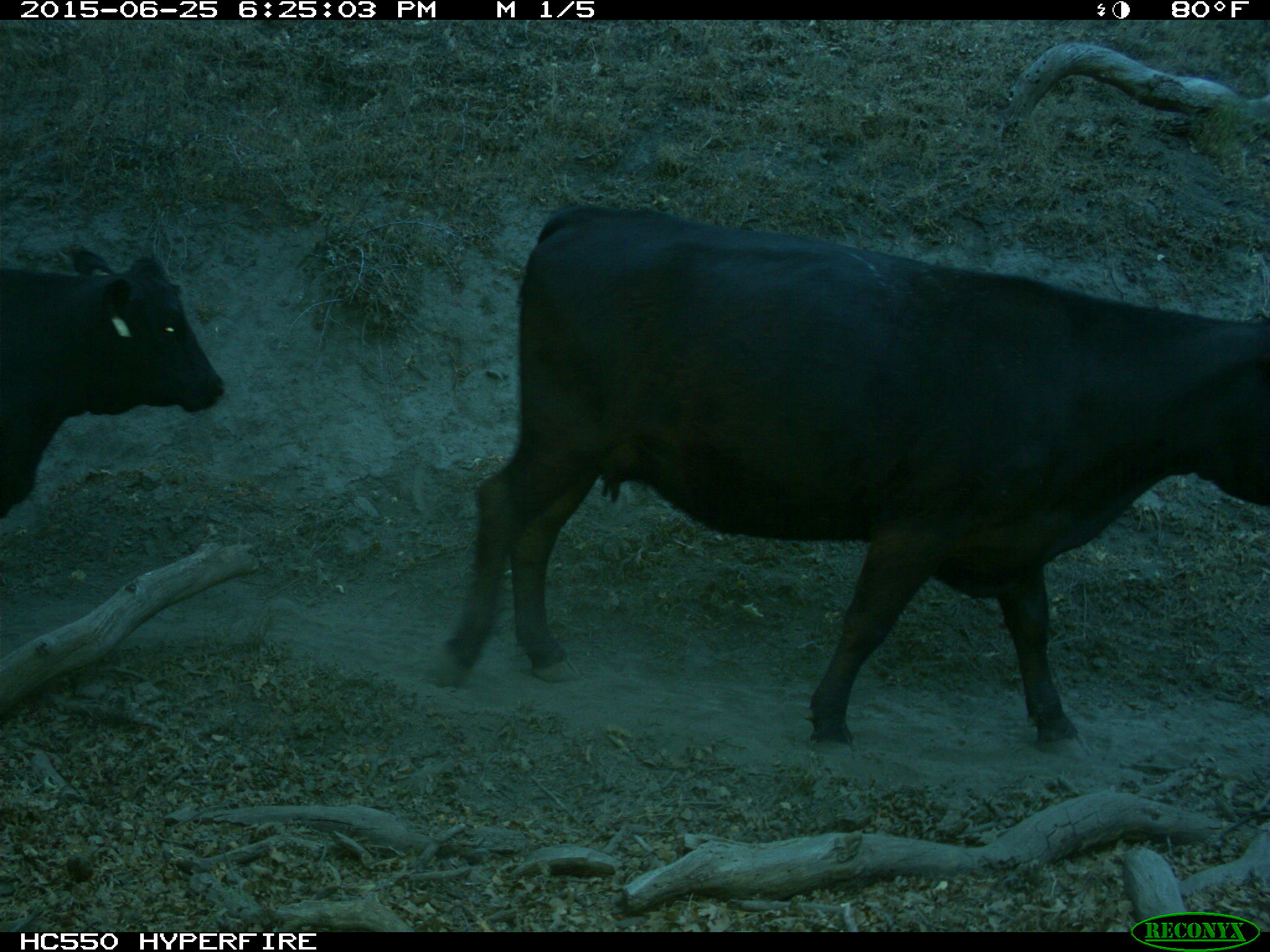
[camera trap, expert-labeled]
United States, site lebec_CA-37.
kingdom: Animalia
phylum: Chordata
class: Mammalia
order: Artiodactyla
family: Bovidae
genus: Bos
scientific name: Bos taurus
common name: domestic cow